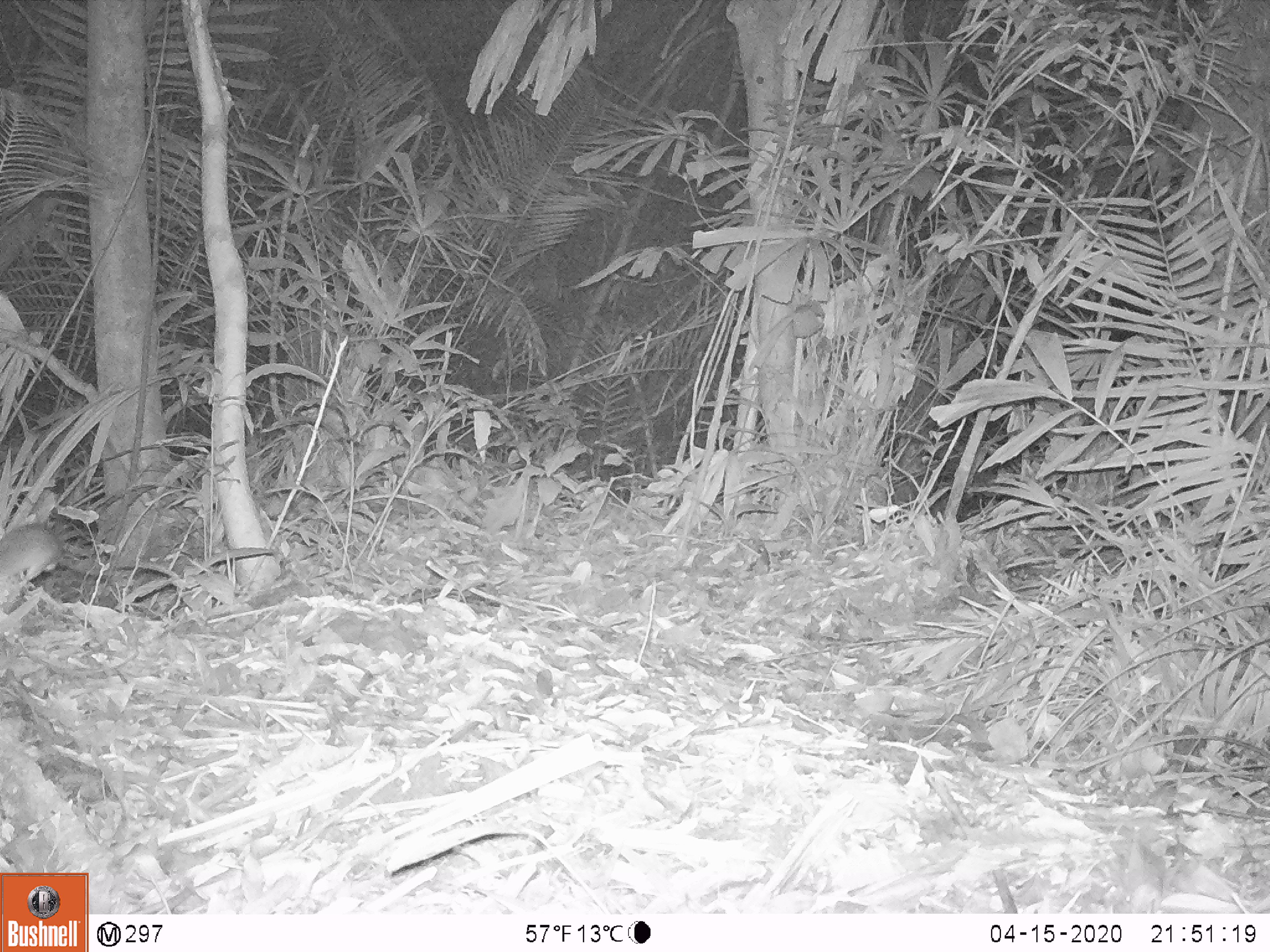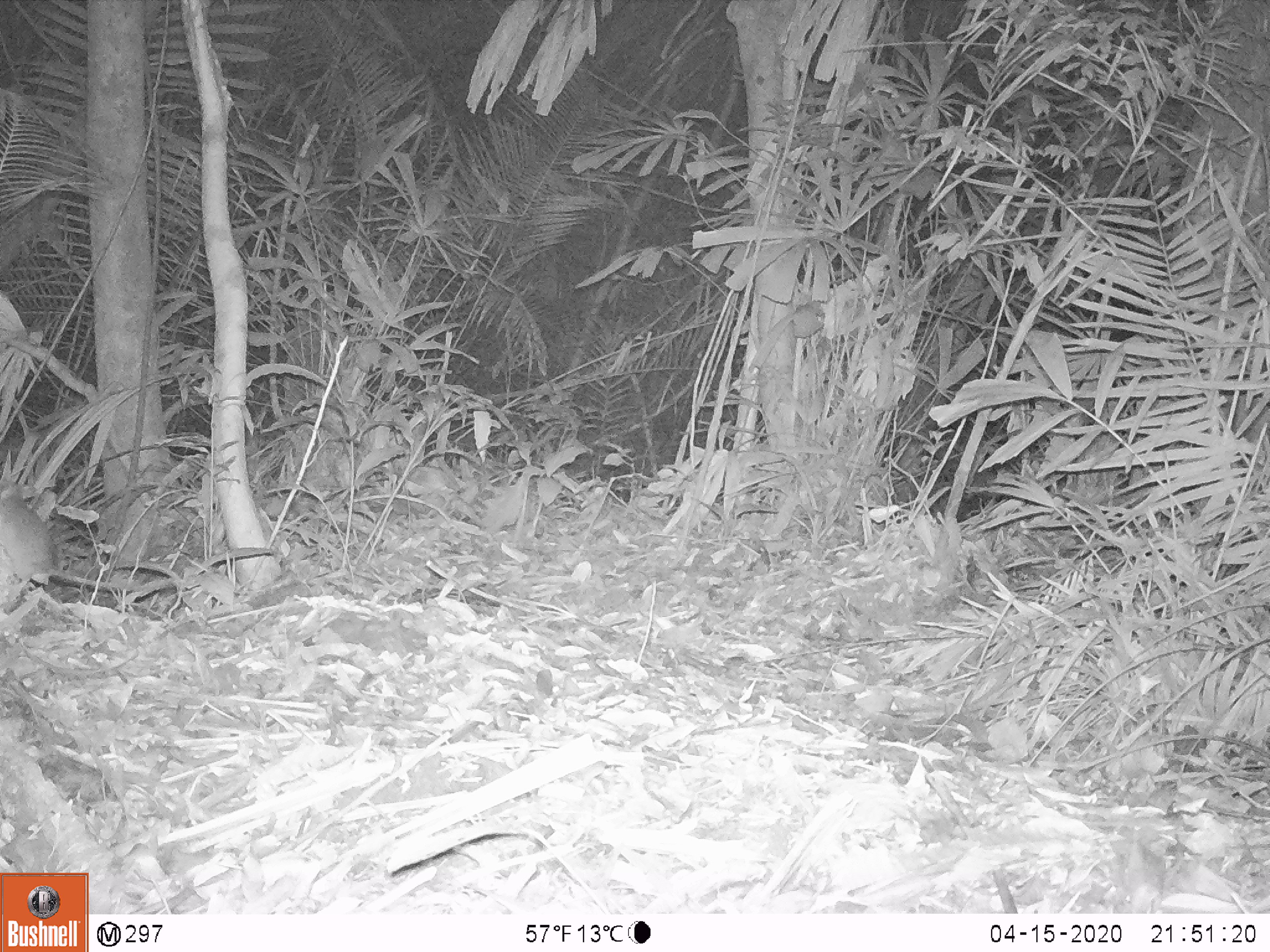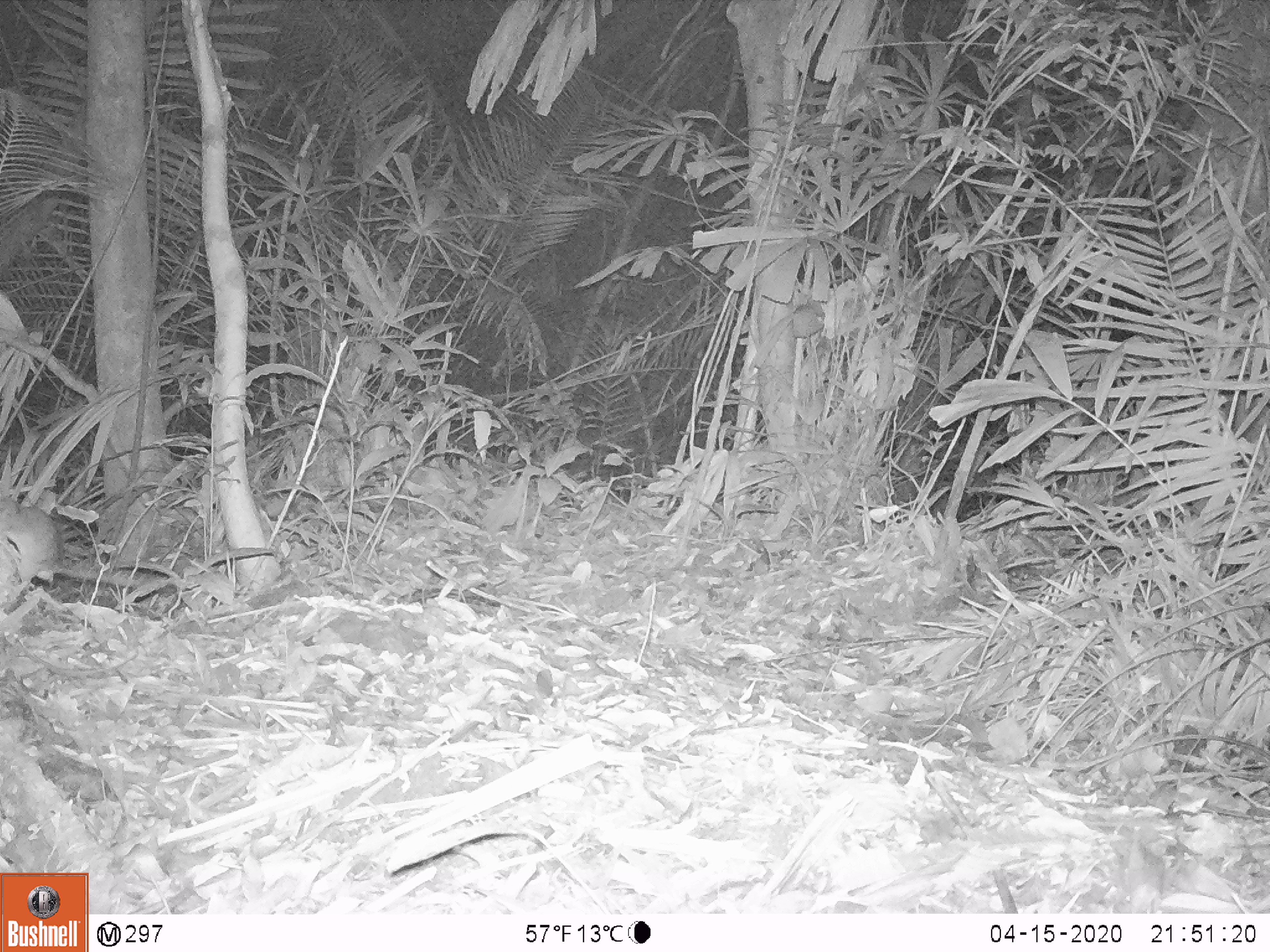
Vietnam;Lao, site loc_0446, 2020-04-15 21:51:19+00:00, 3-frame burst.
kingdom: Animalia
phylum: Chordata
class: Mammalia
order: Rodentia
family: Muridae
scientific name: Muridae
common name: old-world mice and rats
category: unidentified murid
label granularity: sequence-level